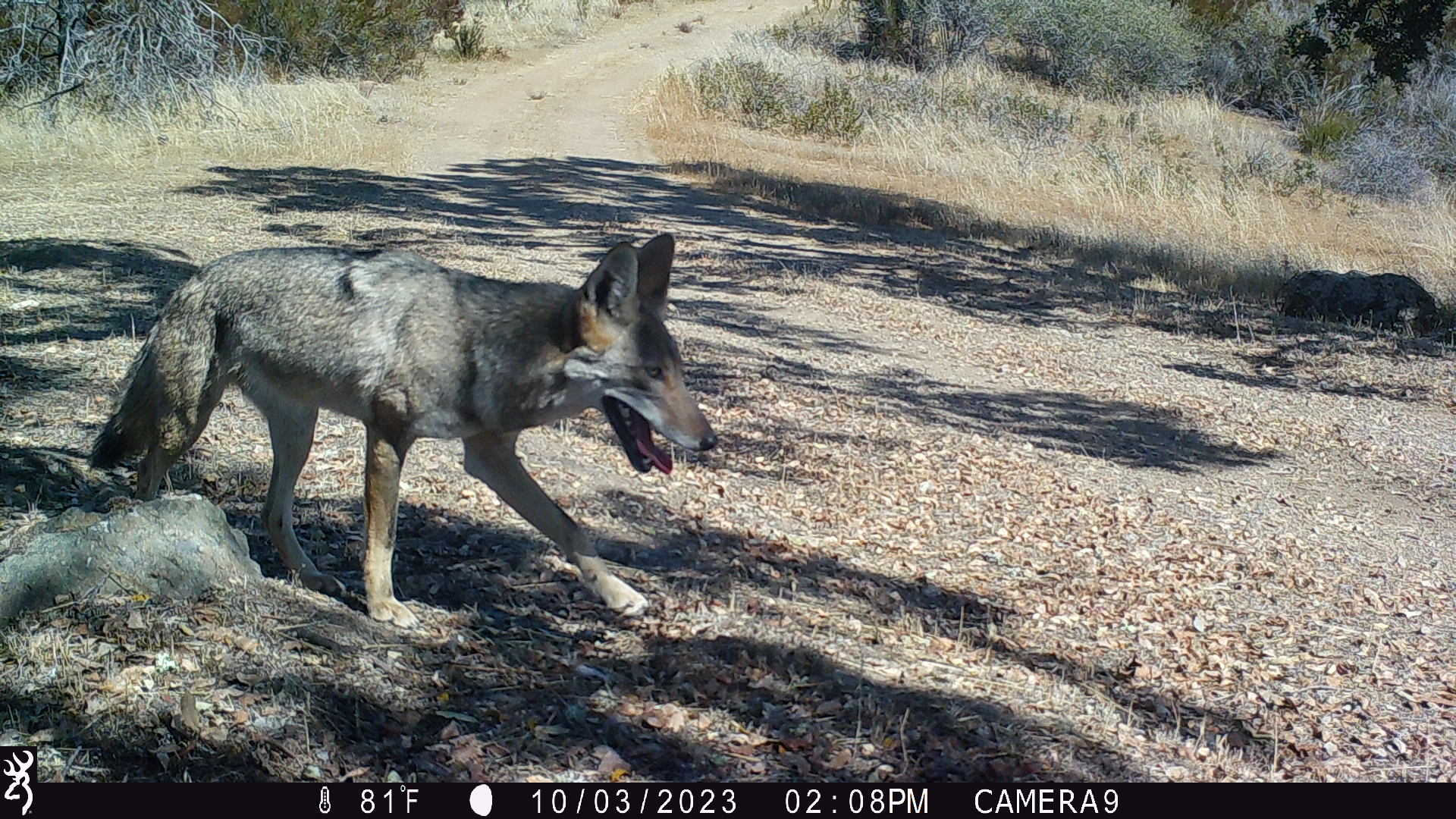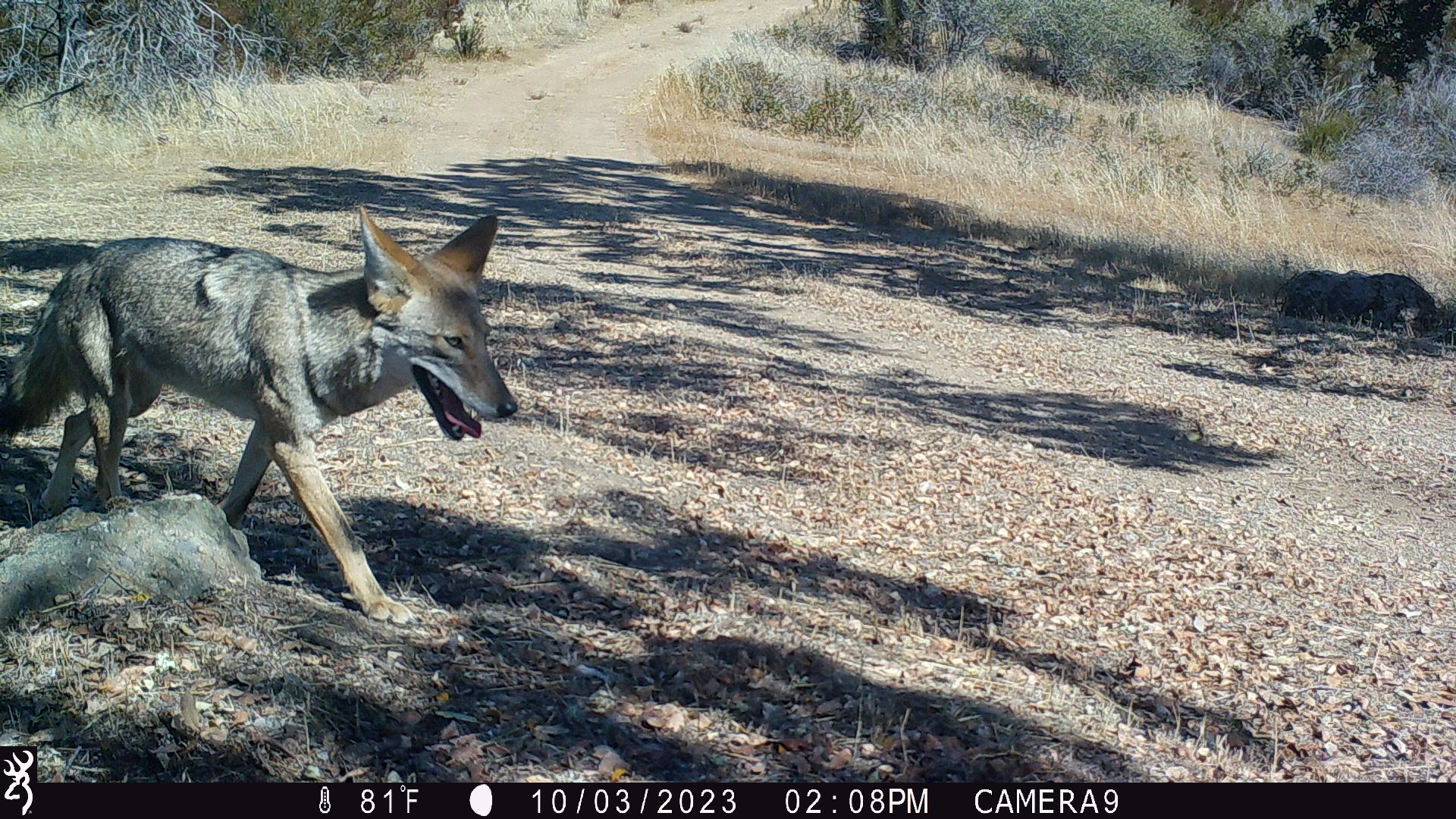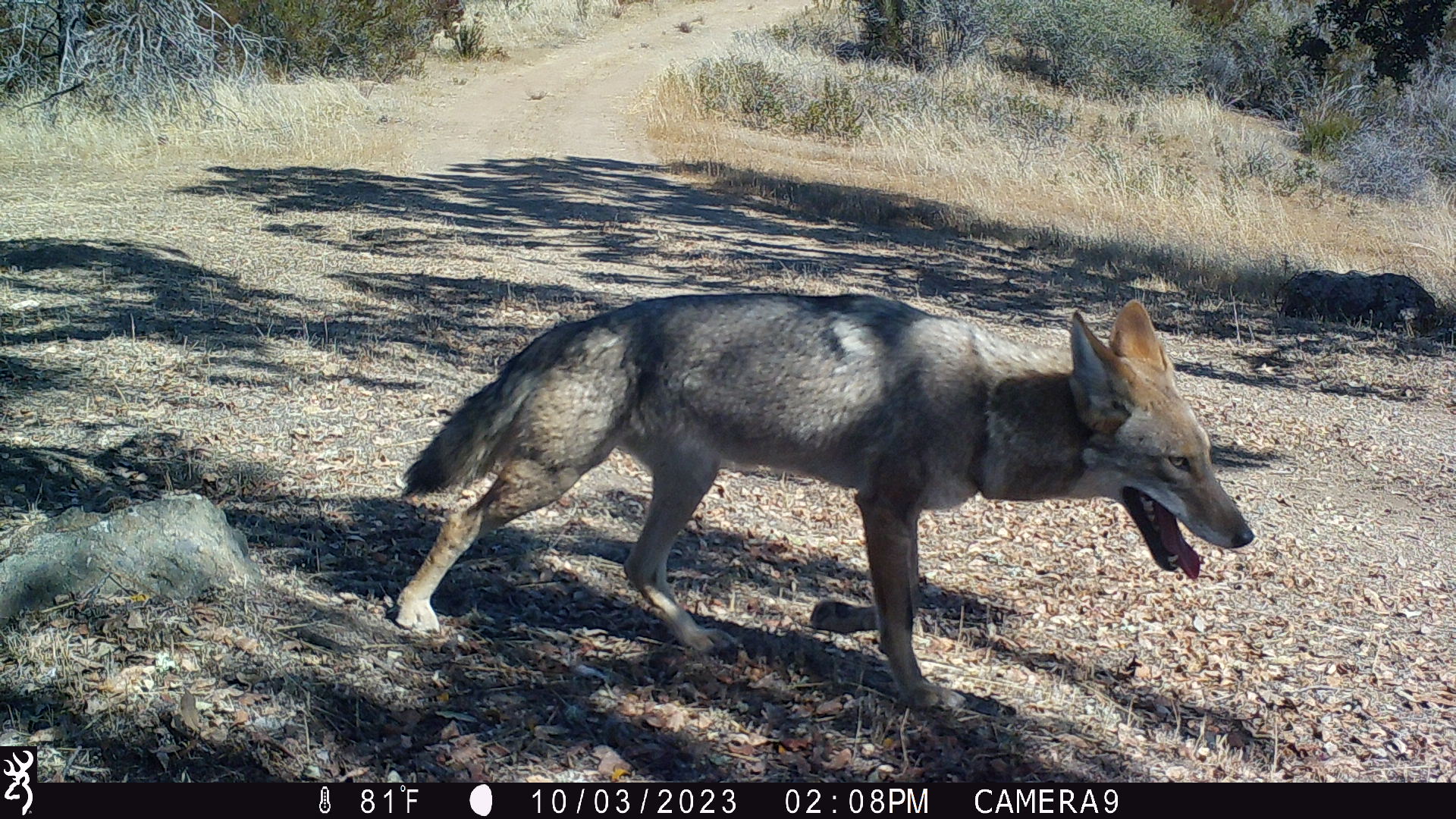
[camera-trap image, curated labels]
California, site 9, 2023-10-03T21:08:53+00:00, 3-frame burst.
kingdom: Animalia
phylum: Chordata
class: Mammalia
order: Carnivora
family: Canidae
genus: Canis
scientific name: Canis latrans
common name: coyote